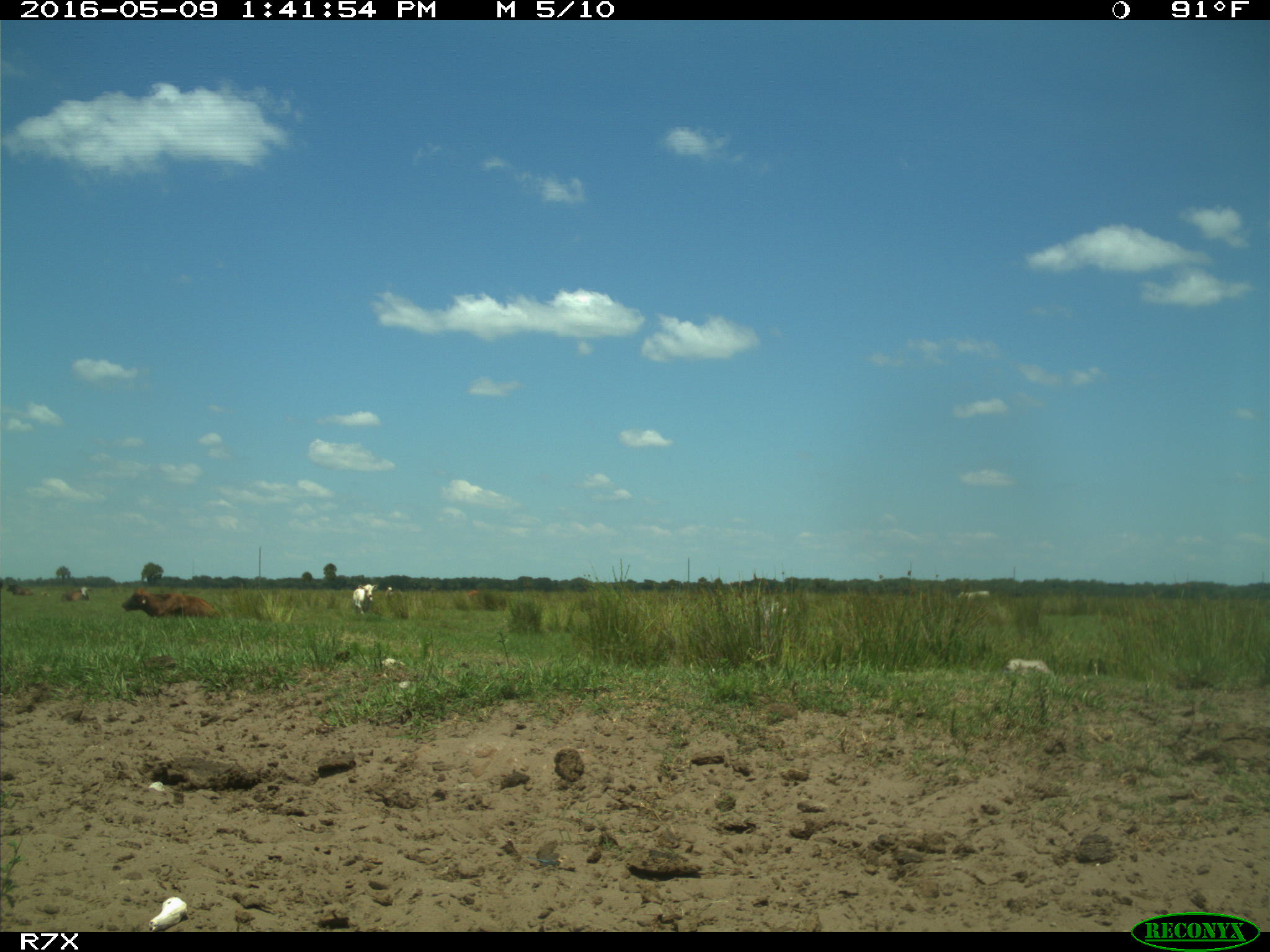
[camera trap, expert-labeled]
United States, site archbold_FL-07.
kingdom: Animalia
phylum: Chordata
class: Mammalia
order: Artiodactyla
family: Bovidae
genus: Bos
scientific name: Bos taurus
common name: domestic cow